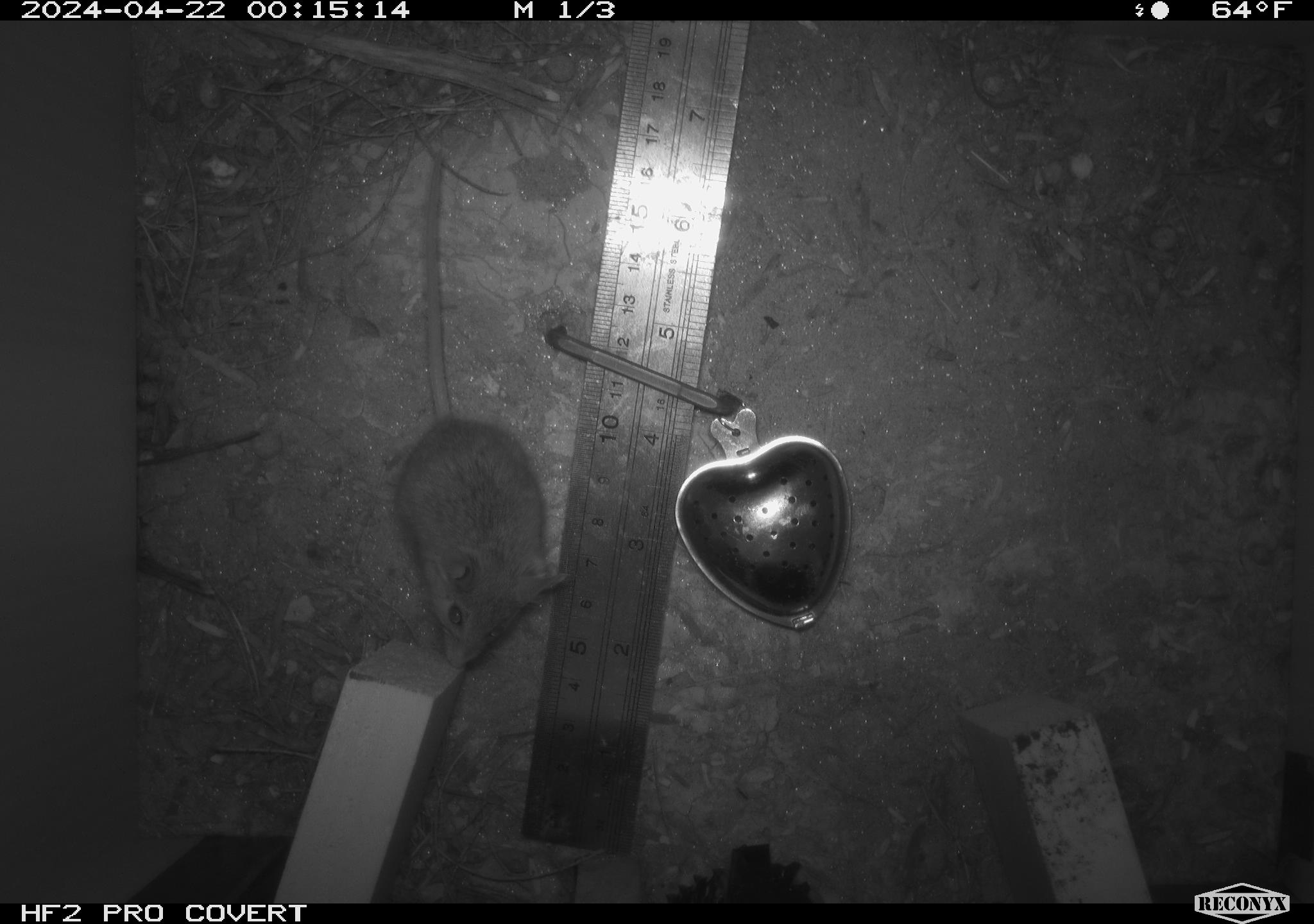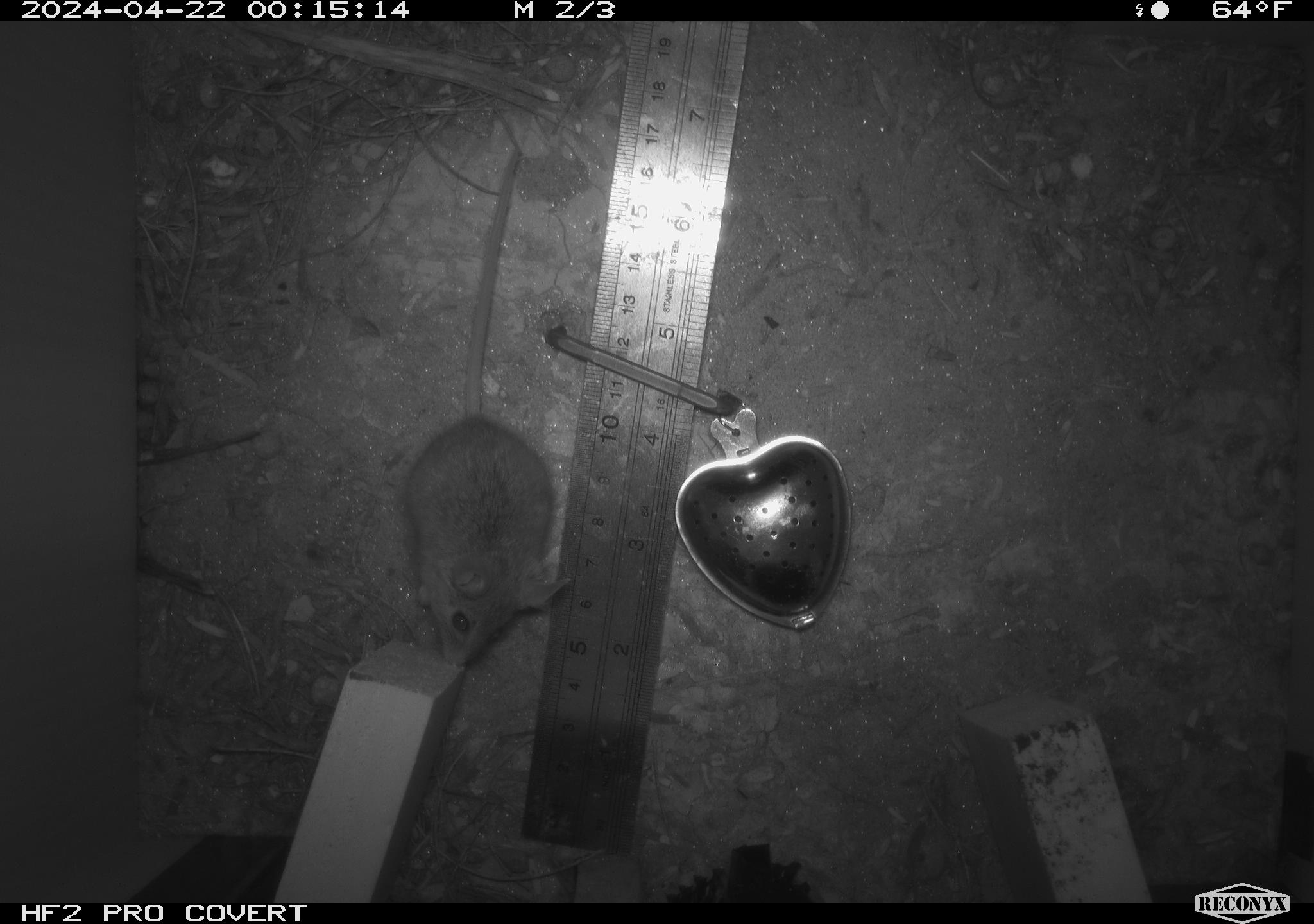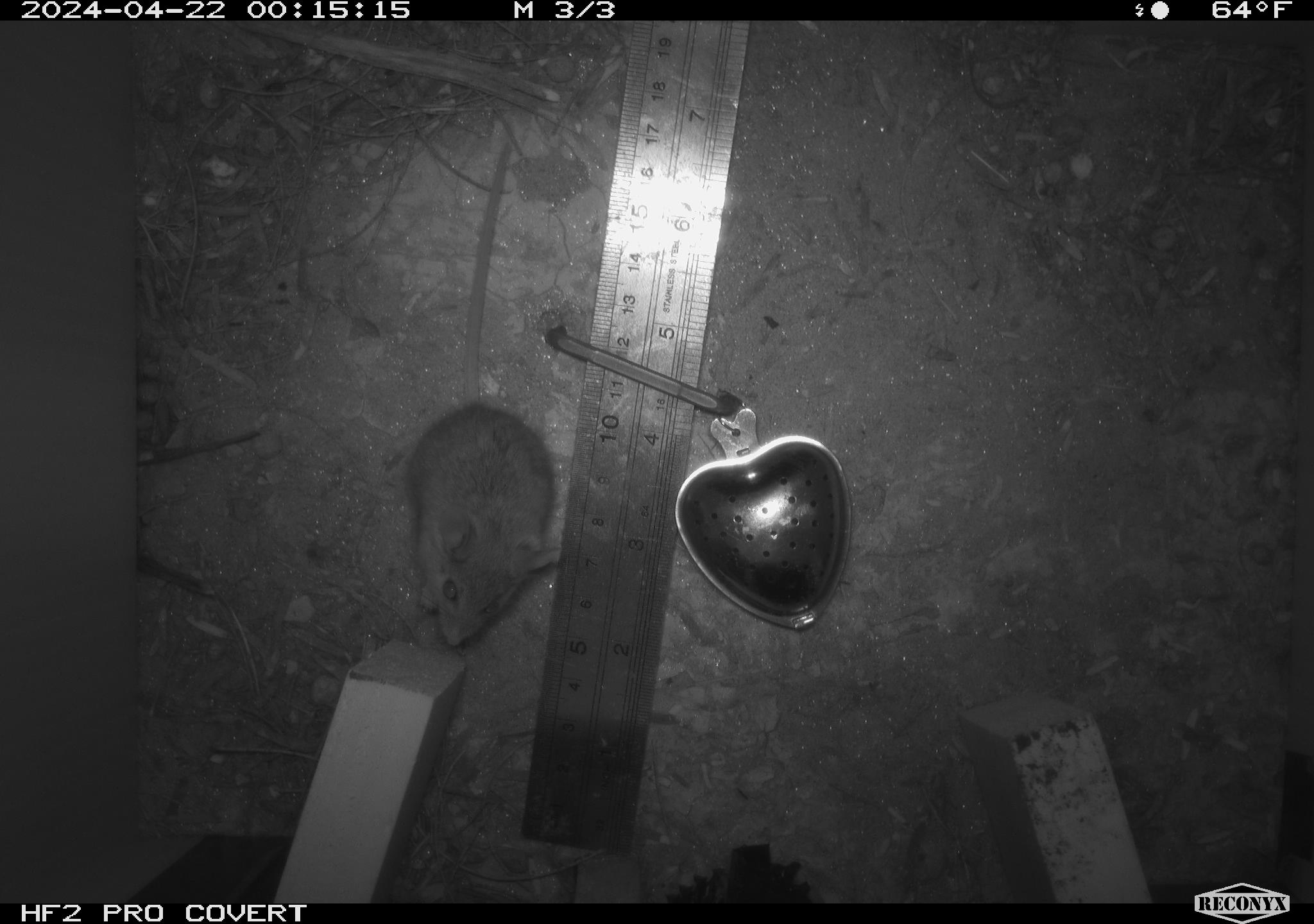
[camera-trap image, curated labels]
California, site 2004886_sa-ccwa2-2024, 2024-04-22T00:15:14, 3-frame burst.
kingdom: Animalia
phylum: Chordata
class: Mammalia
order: Rodentia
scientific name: Rodentia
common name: mouse species